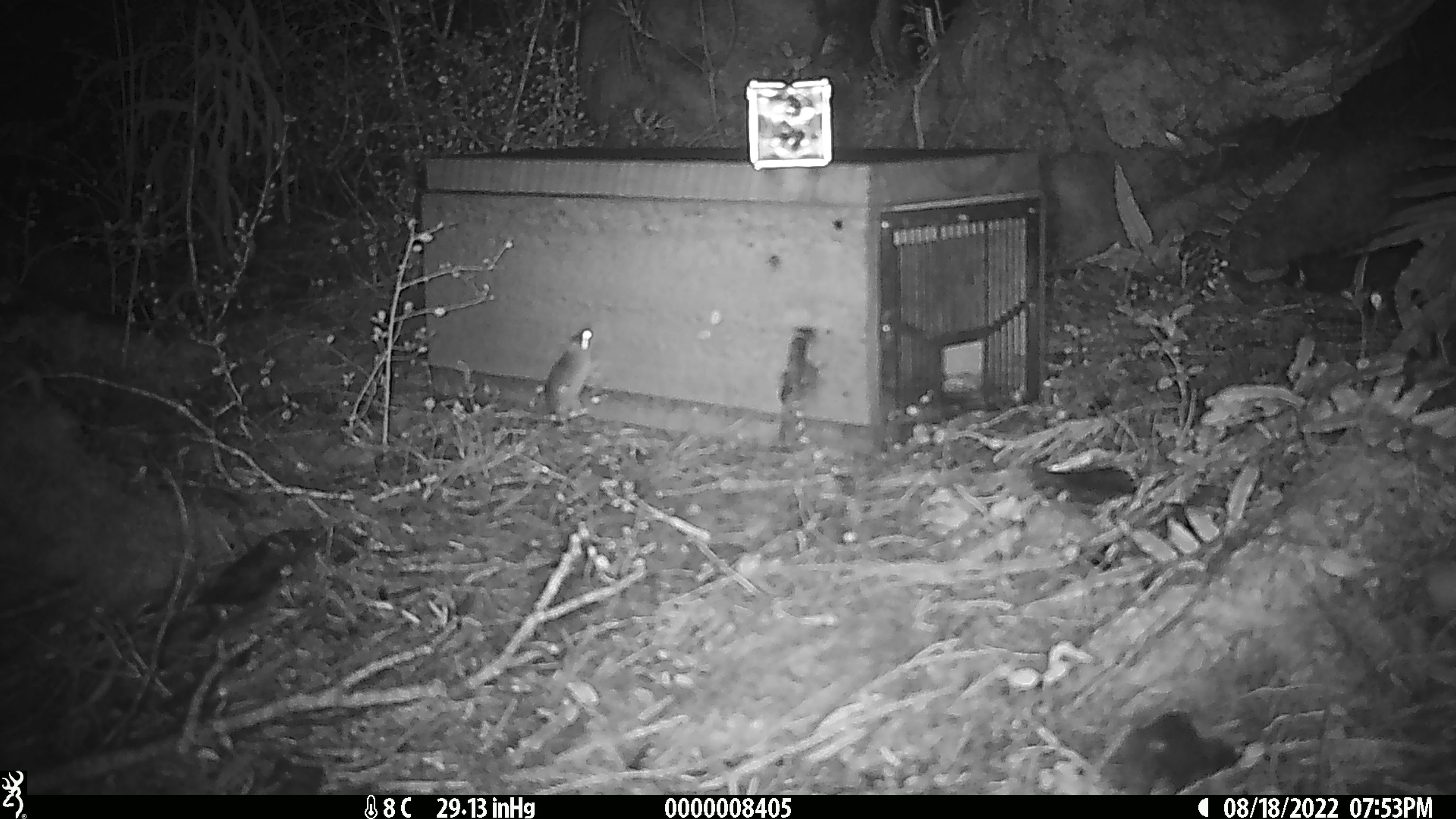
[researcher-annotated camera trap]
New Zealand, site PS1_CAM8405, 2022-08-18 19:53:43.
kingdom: Animalia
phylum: Chordata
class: Mammalia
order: Rodentia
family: Muridae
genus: Mus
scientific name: Mus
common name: mouse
Mouse (Mus).